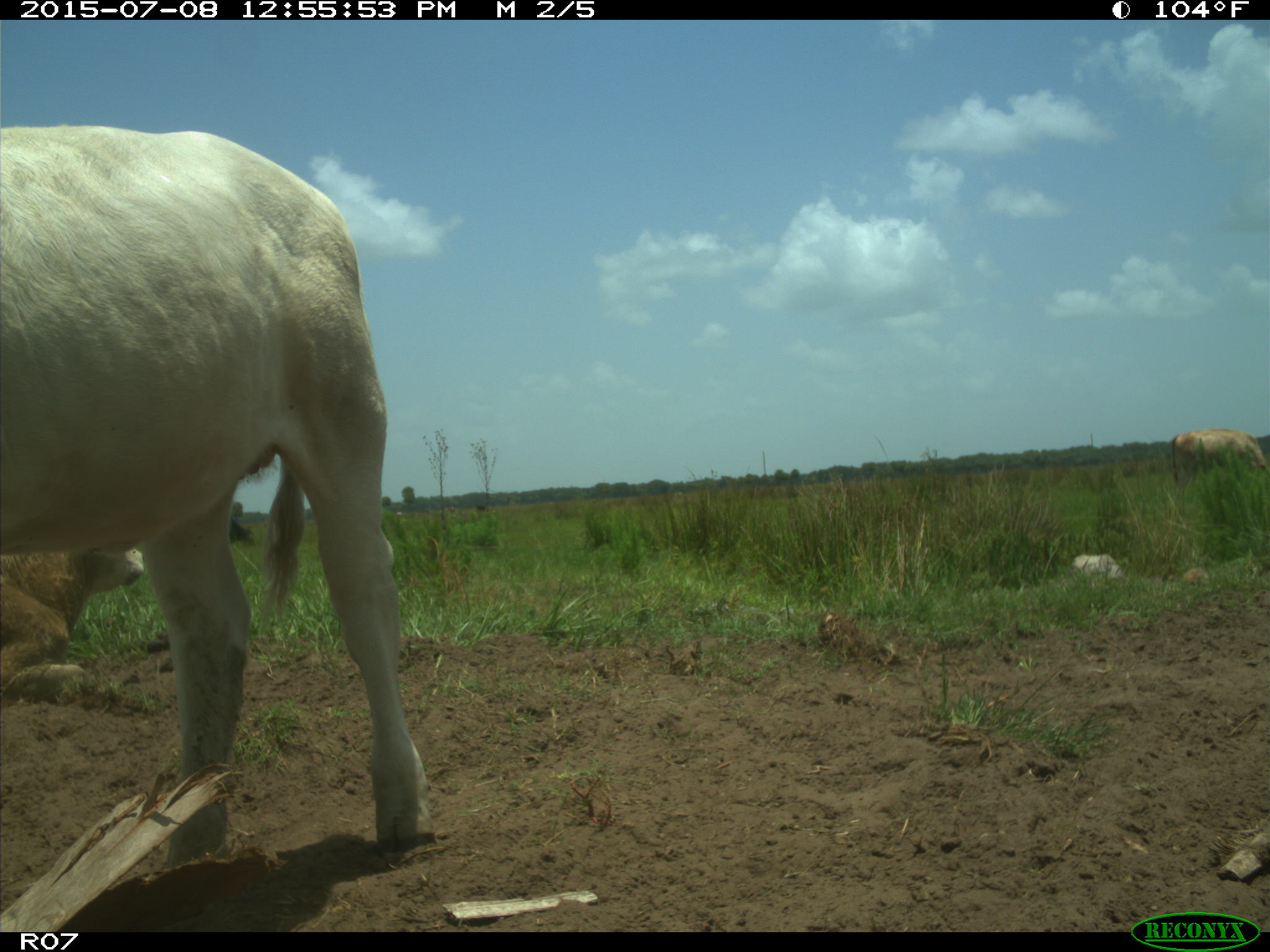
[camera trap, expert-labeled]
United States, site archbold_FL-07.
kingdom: Animalia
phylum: Chordata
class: Mammalia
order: Artiodactyla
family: Bovidae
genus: Bos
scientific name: Bos taurus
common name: domestic cow